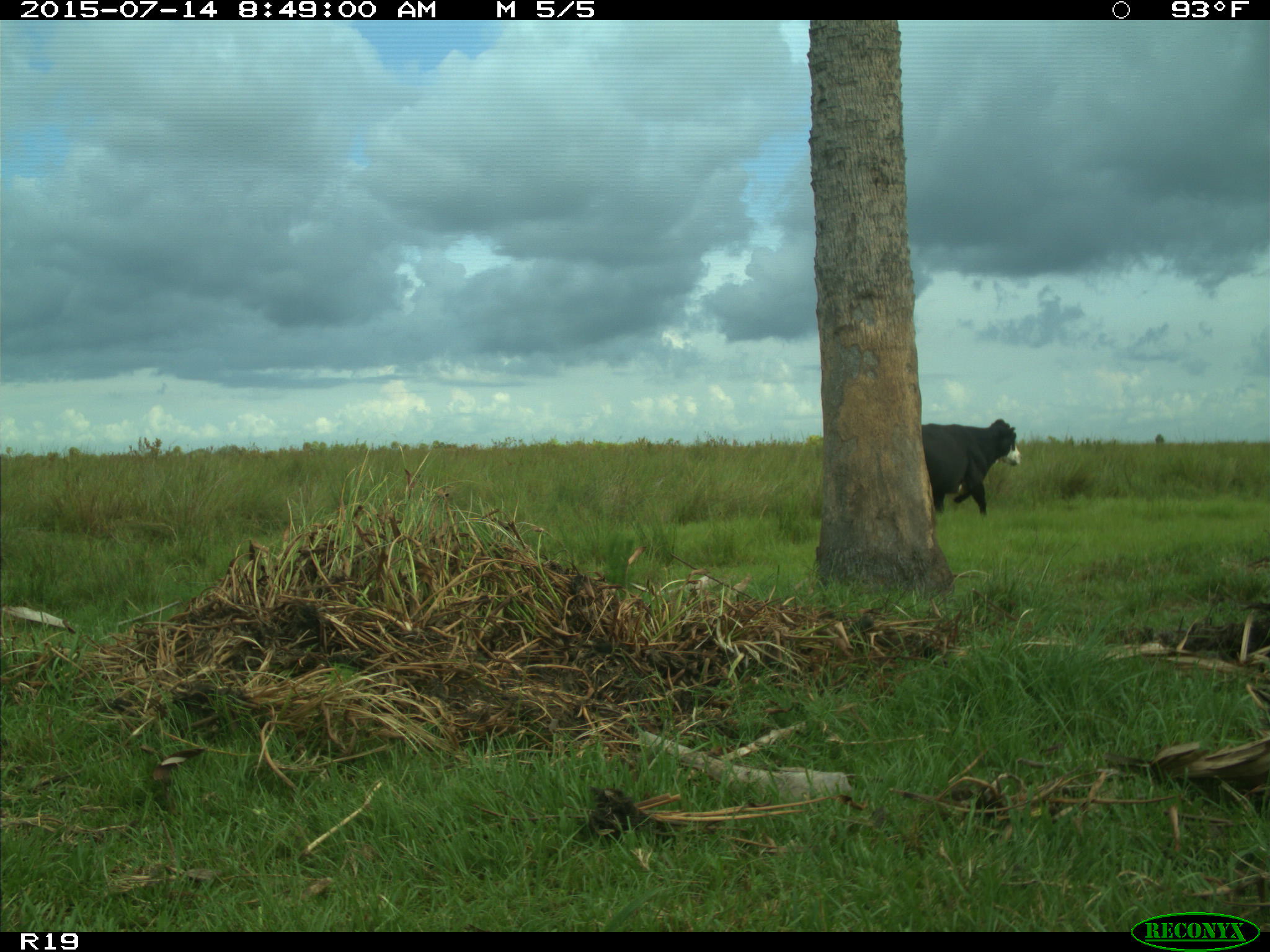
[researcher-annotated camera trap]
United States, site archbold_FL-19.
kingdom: Animalia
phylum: Chordata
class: Mammalia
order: Artiodactyla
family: Bovidae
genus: Bos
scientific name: Bos taurus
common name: domestic cow